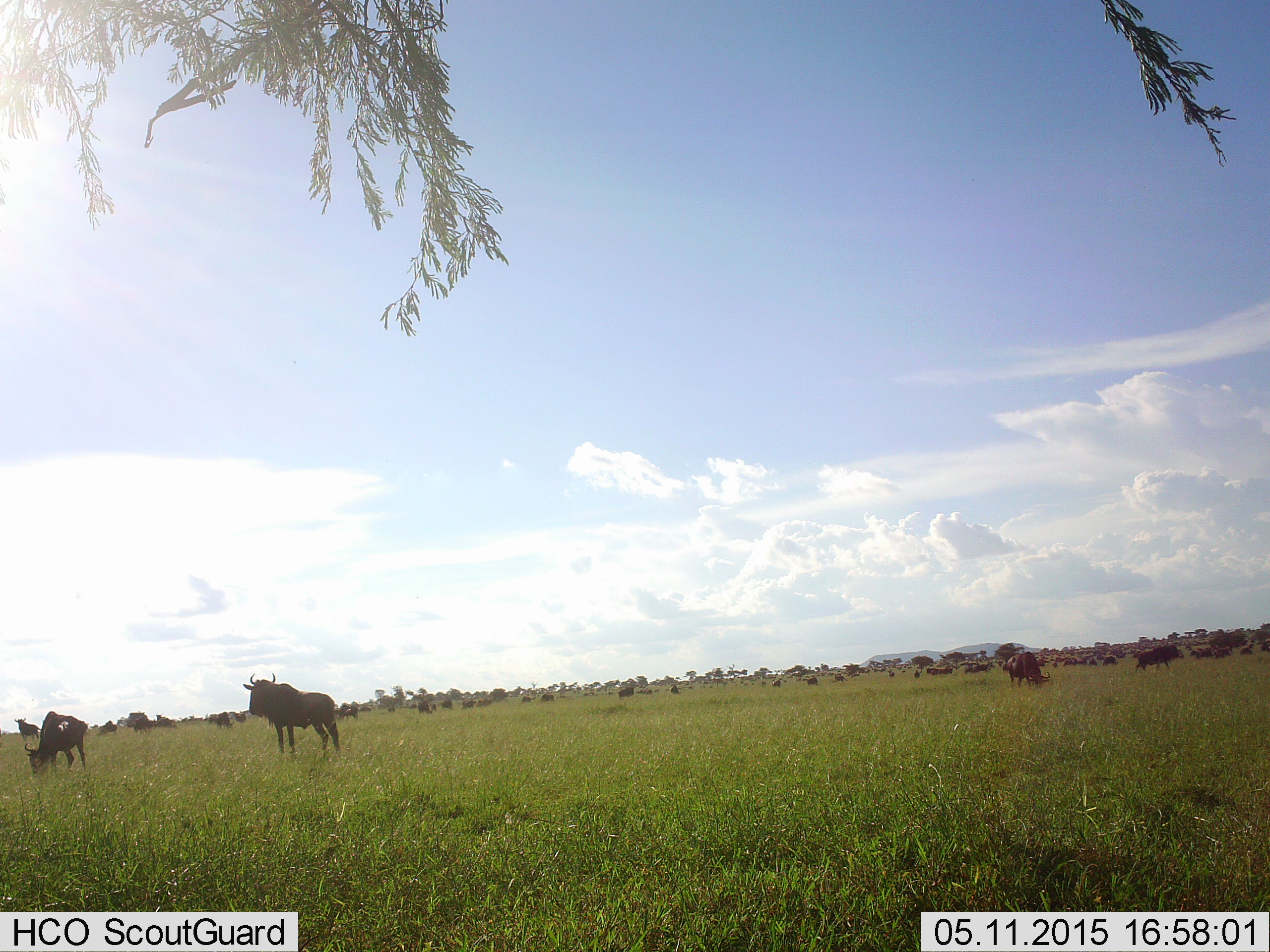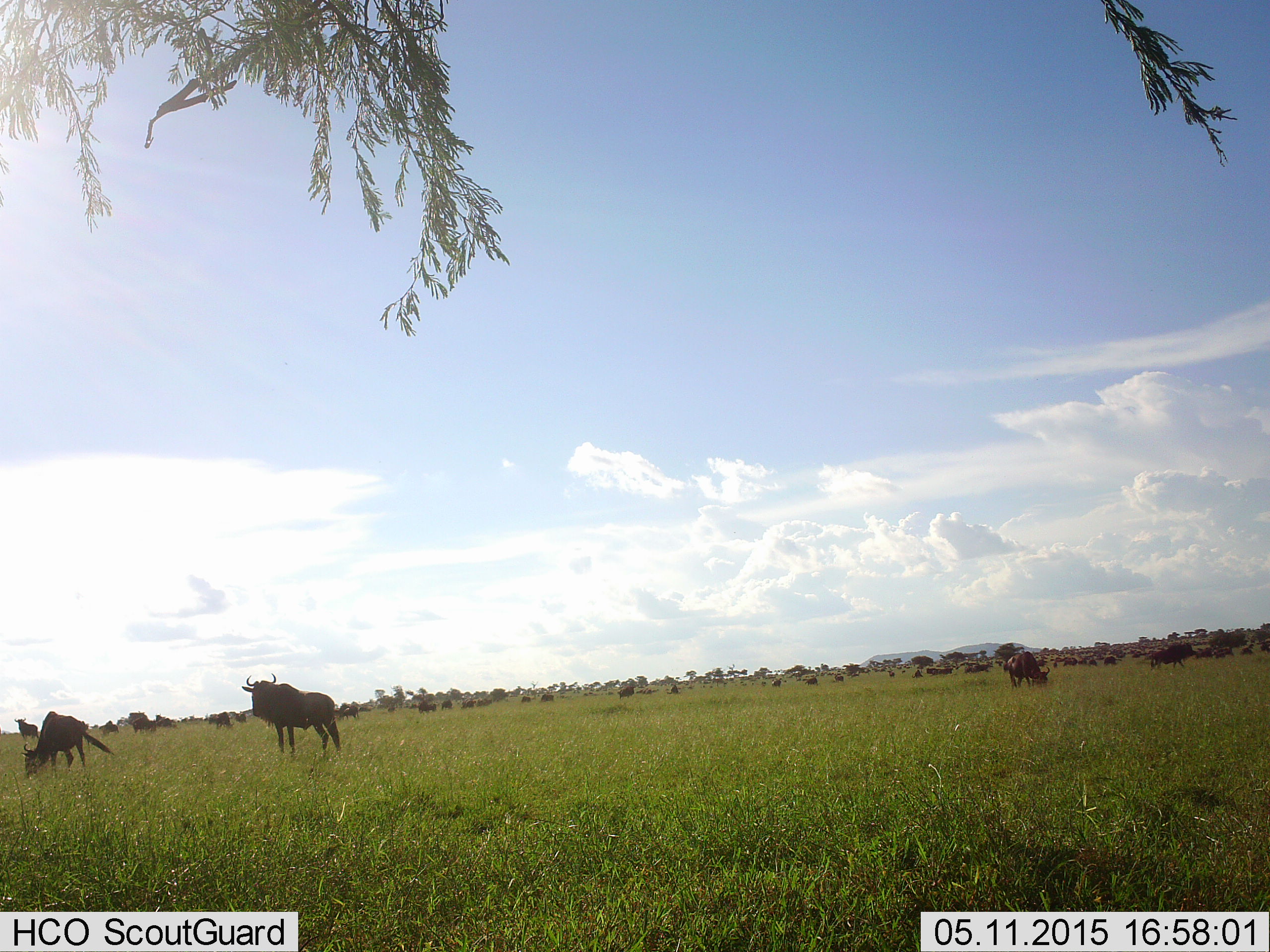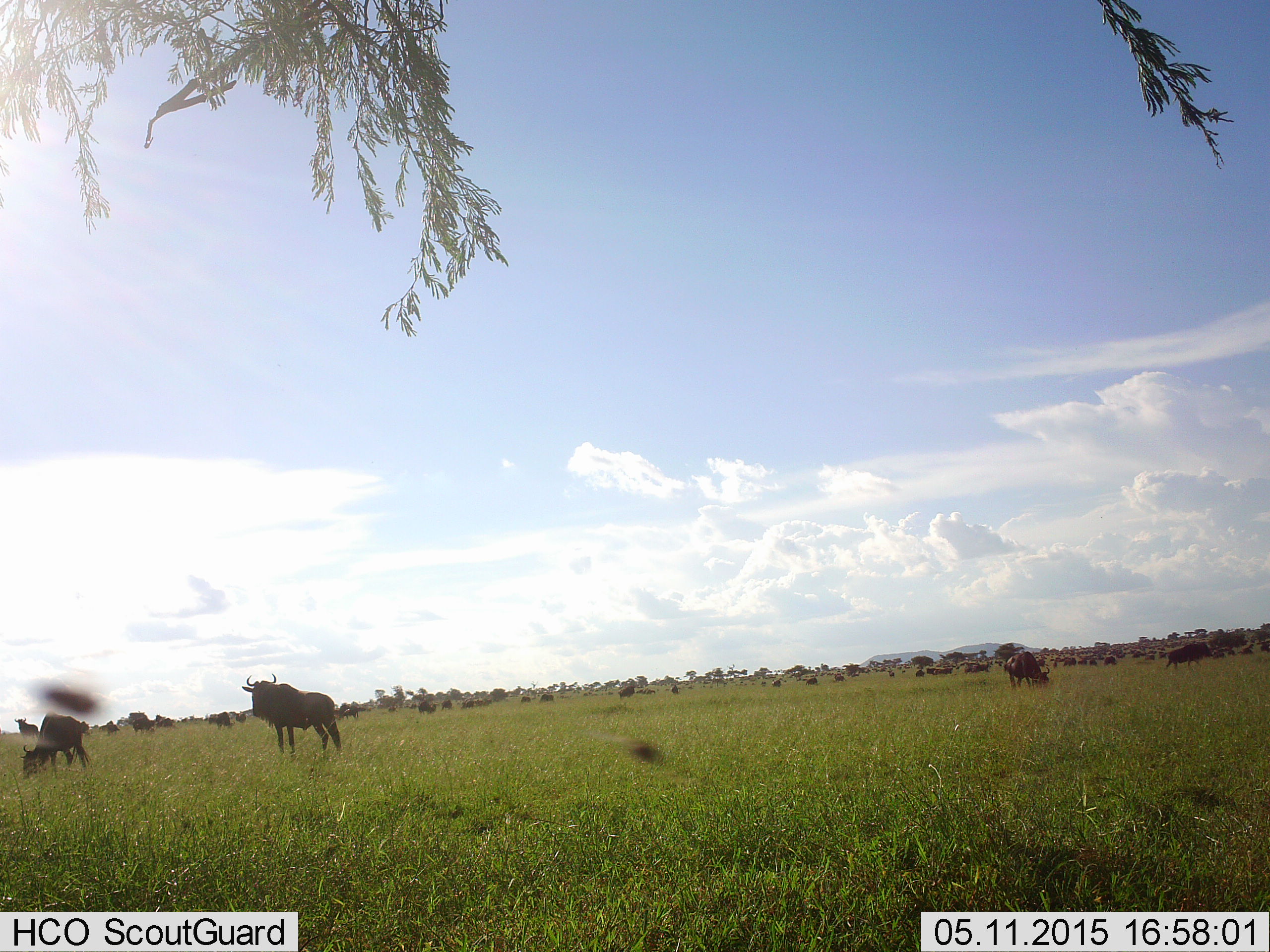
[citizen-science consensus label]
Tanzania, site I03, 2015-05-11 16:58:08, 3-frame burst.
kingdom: Animalia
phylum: Chordata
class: Mammalia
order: Artiodactyla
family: Bovidae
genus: Connochaetes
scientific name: Connochaetes taurinus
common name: blue wildebeest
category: wildebeest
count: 11-50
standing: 93%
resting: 21%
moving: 71%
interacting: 14%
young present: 0%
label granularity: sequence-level